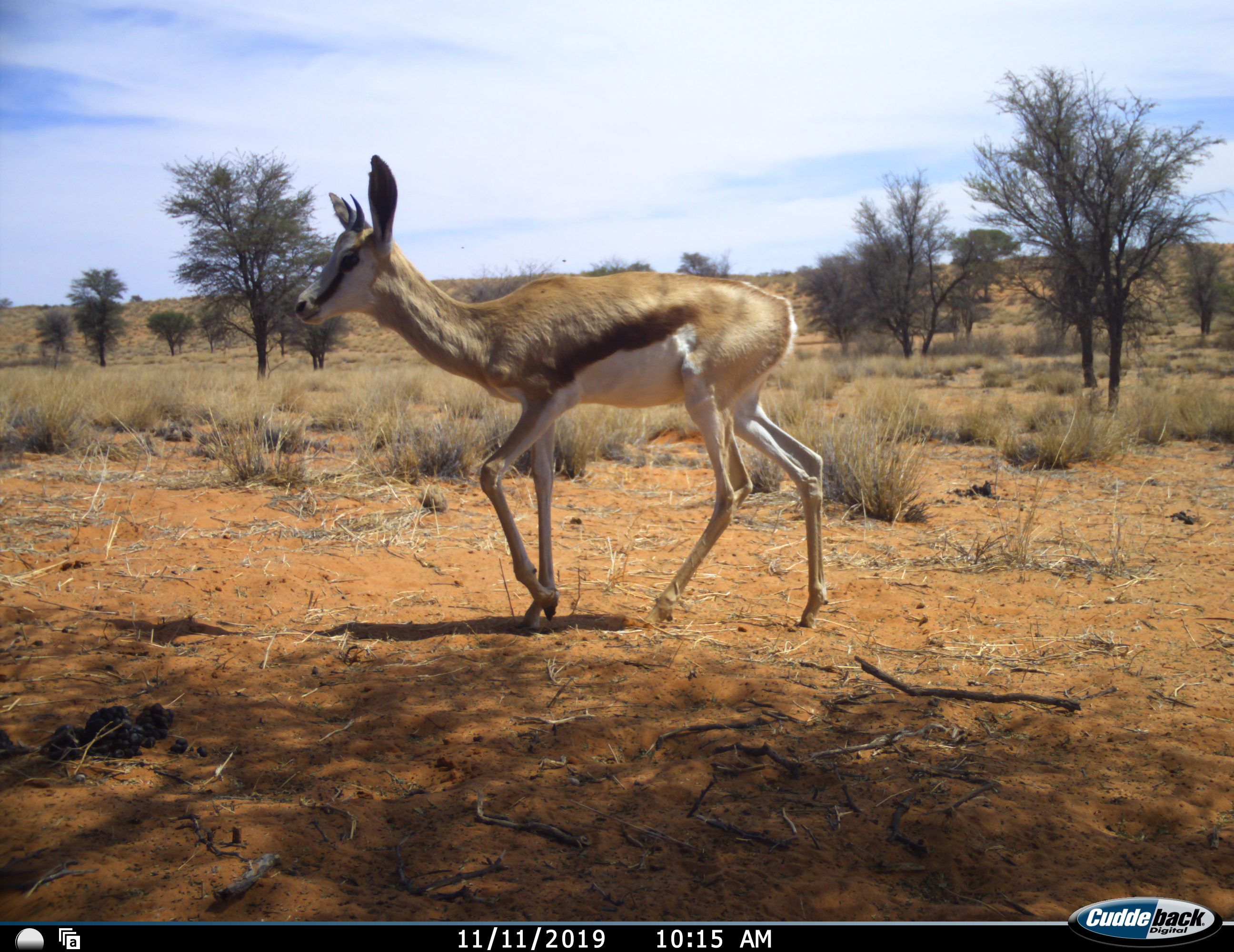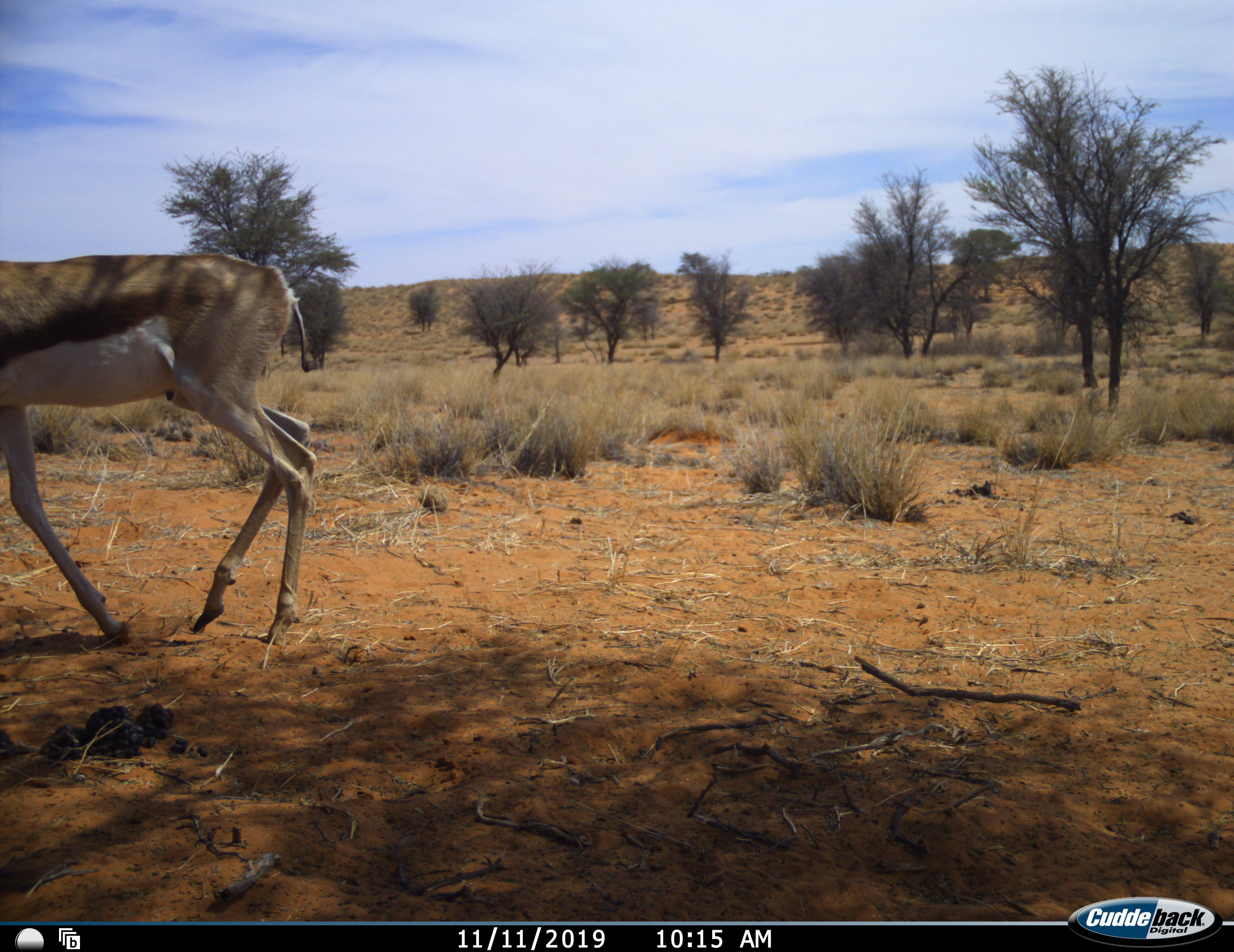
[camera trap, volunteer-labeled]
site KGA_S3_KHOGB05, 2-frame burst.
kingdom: Animalia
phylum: Chordata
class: Mammalia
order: Artiodactyla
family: Bovidae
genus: Antidorcas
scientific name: Antidorcas marsupialis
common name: springbok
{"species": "springbok (Antidorcas marsupialis)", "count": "1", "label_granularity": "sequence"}